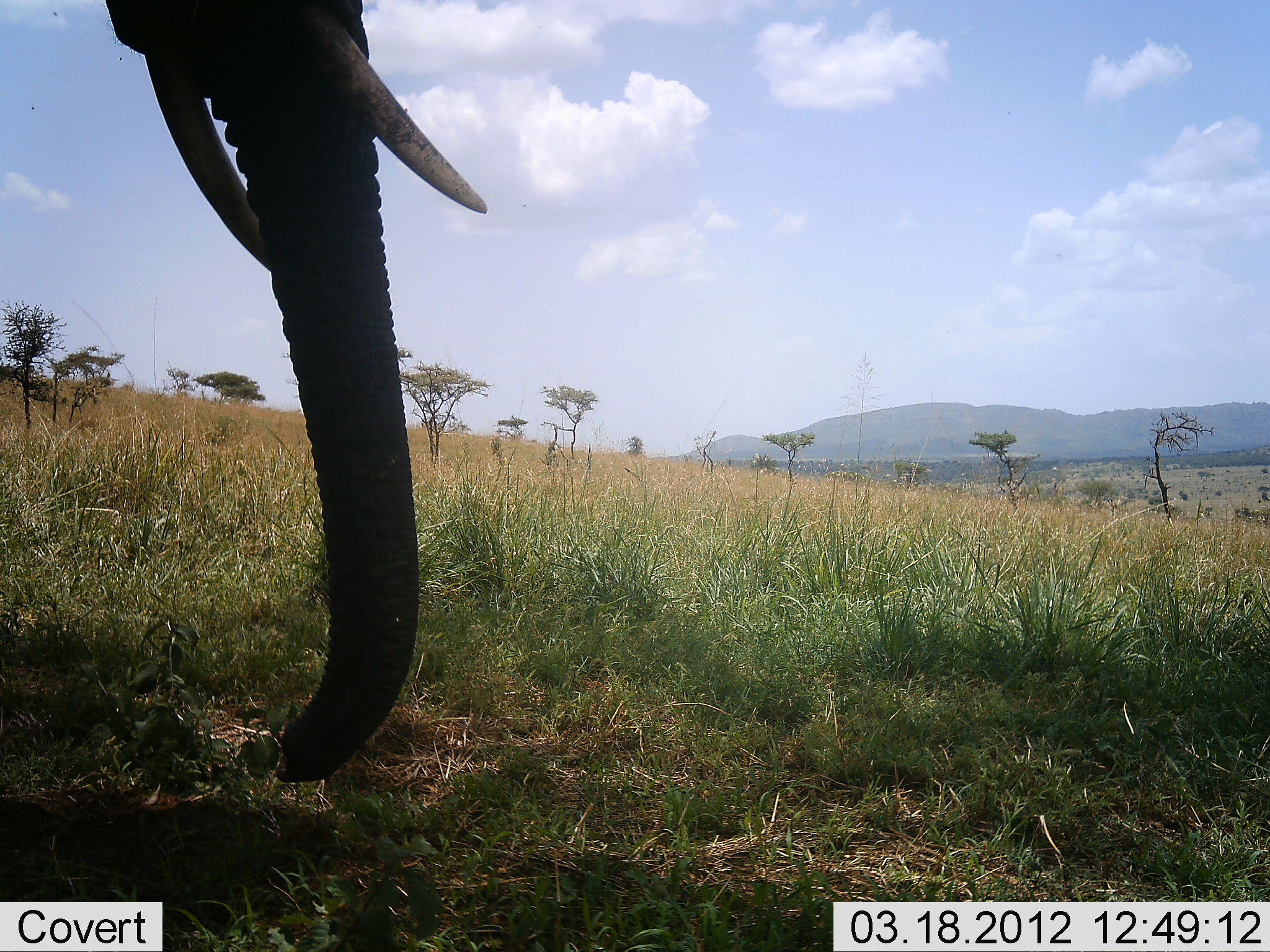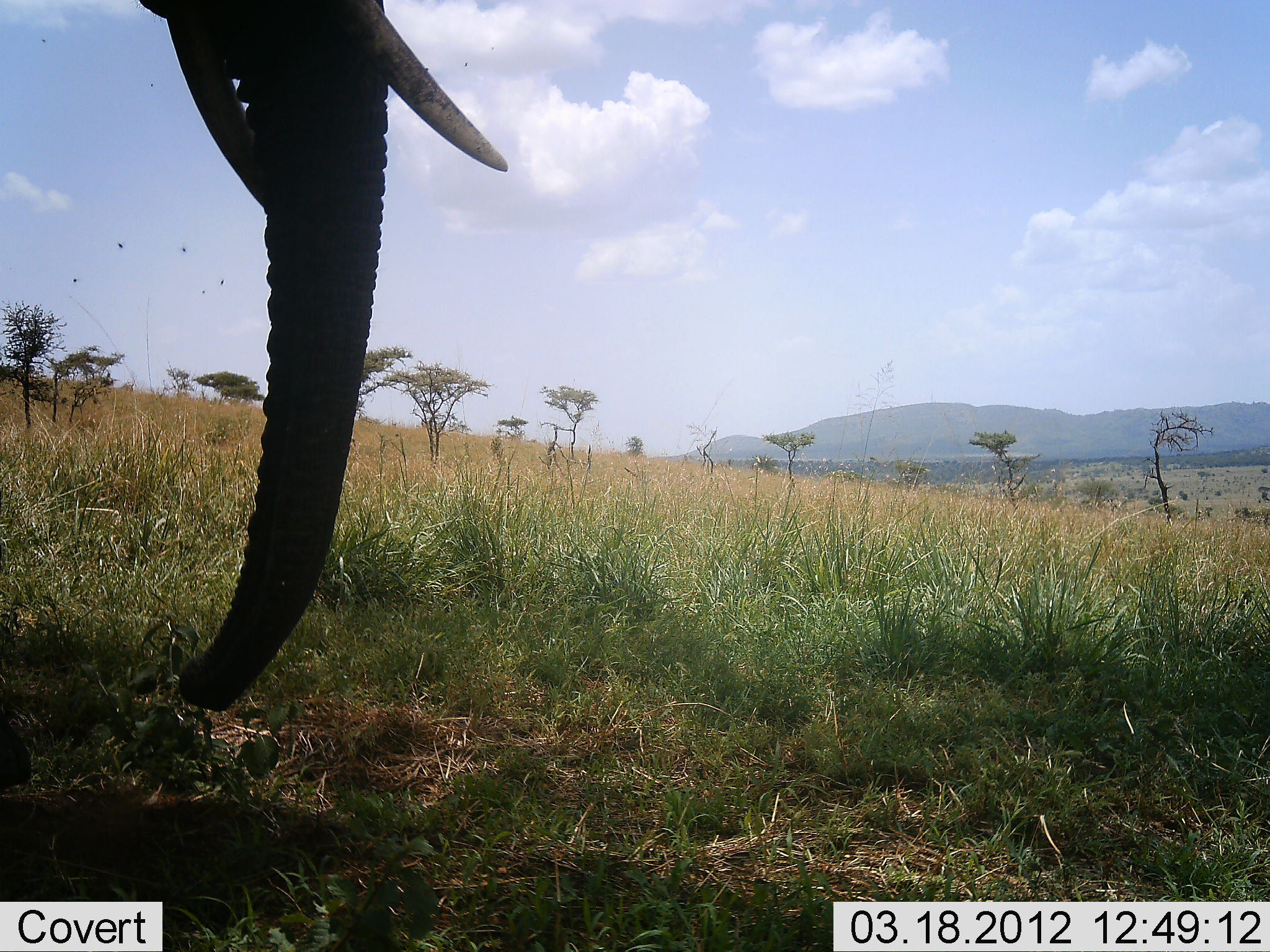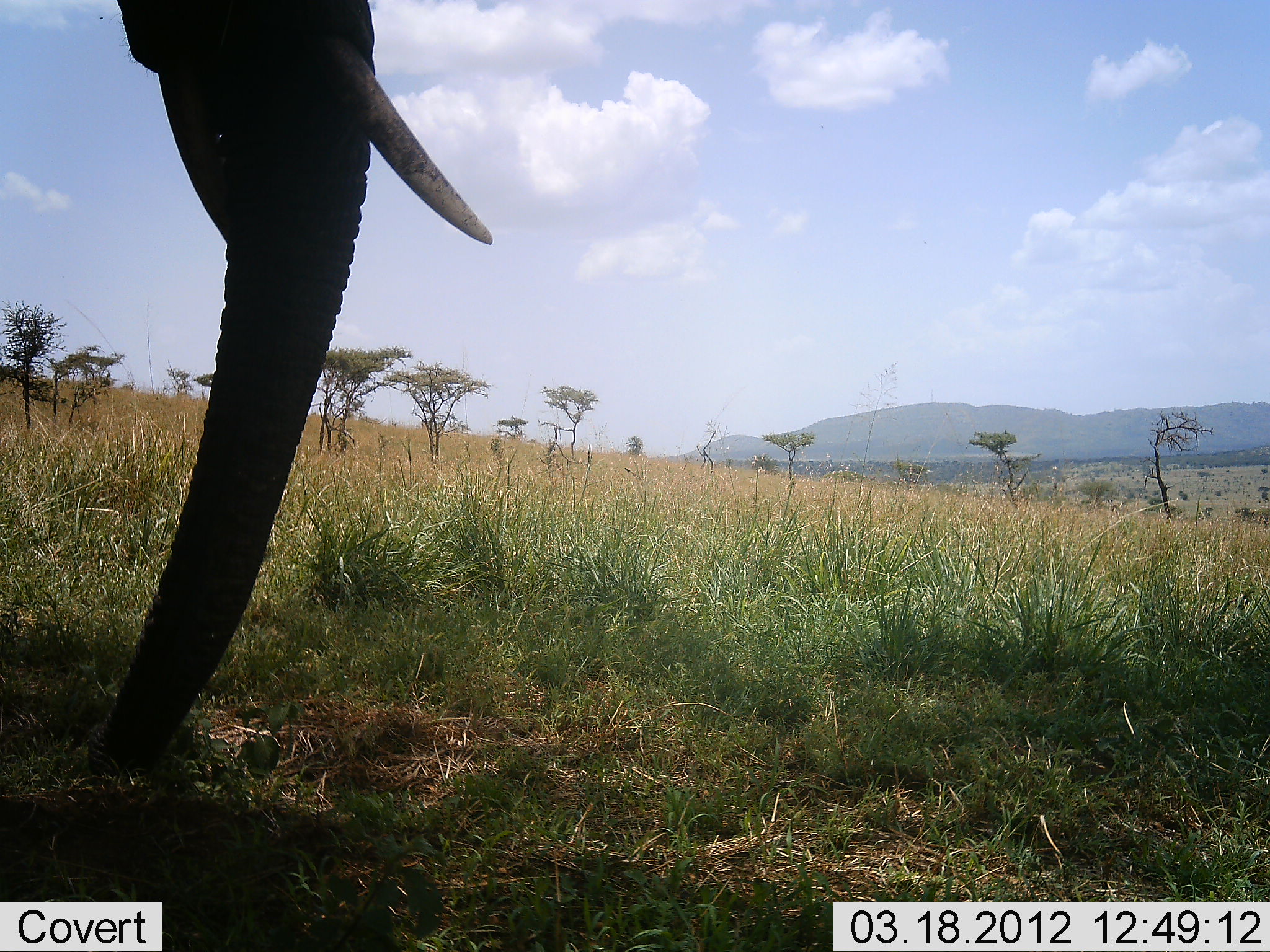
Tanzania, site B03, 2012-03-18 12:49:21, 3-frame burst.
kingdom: Animalia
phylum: Chordata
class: Mammalia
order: Proboscidea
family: Elephantidae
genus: Loxodonta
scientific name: Loxodonta africana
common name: african bush elephant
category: elephant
Elephant (african bush elephant) (Loxodonta africana), count 1. Behavior (volunteer vote fractions): standing 62%, resting 0%, moving 6%, interacting 0%. Young present (vote fraction): 0%. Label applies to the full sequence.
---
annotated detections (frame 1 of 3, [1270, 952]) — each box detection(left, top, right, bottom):
animal: detection(103, 0, 488, 783)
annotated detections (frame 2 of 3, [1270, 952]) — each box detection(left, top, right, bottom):
animal: detection(0, 1, 506, 786)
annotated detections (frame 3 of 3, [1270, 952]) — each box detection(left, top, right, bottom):
animal: detection(86, 0, 494, 778)